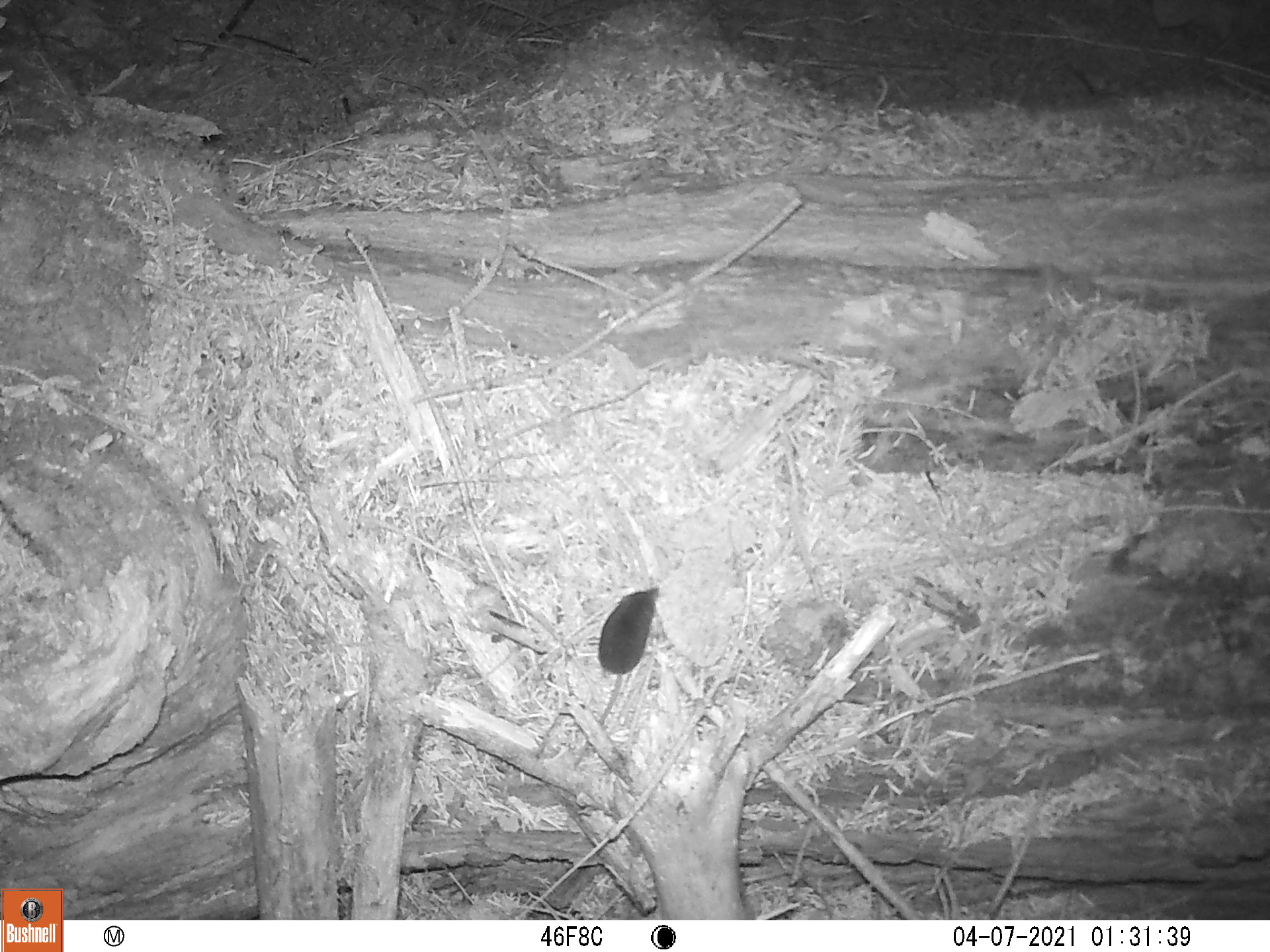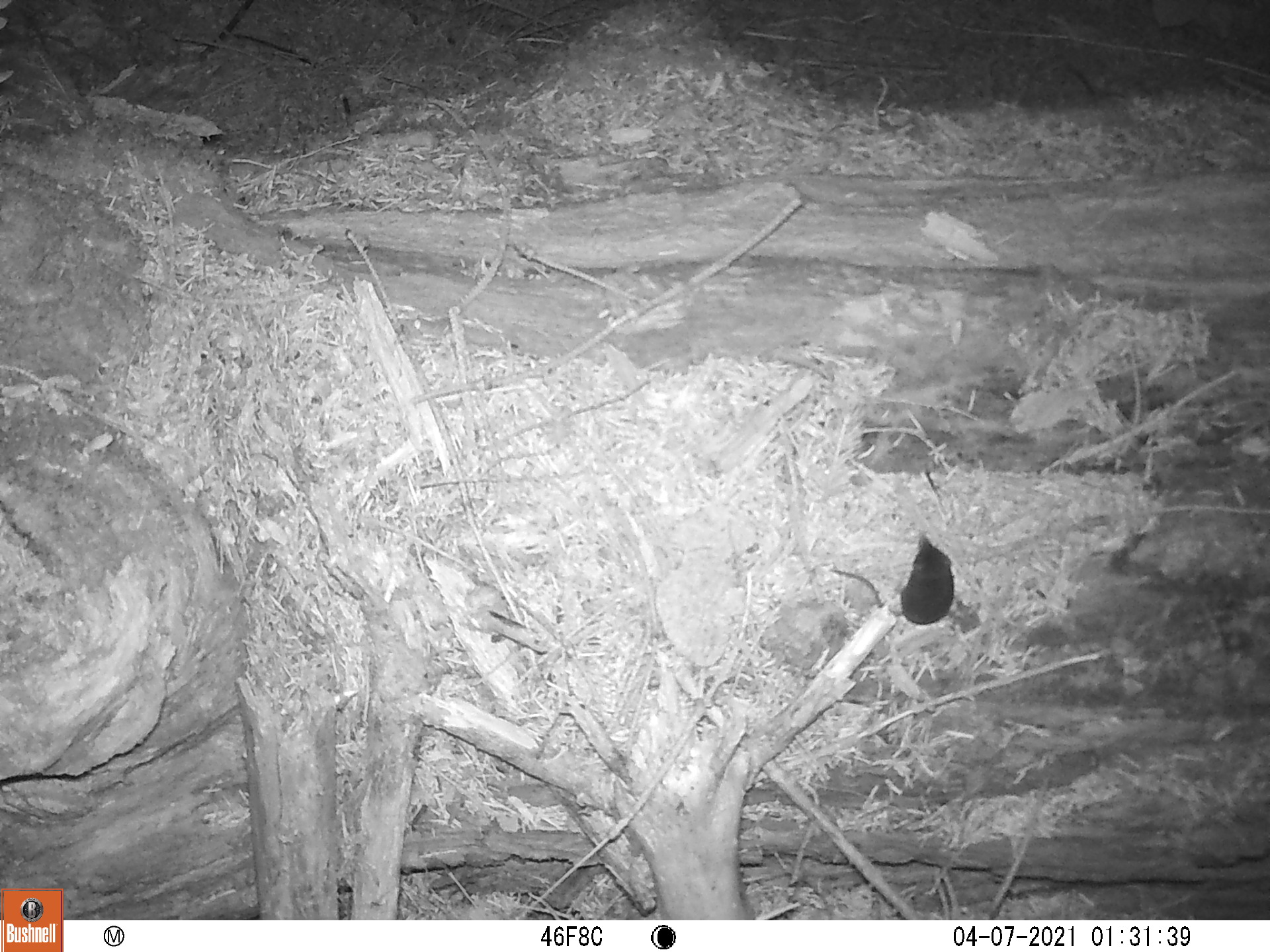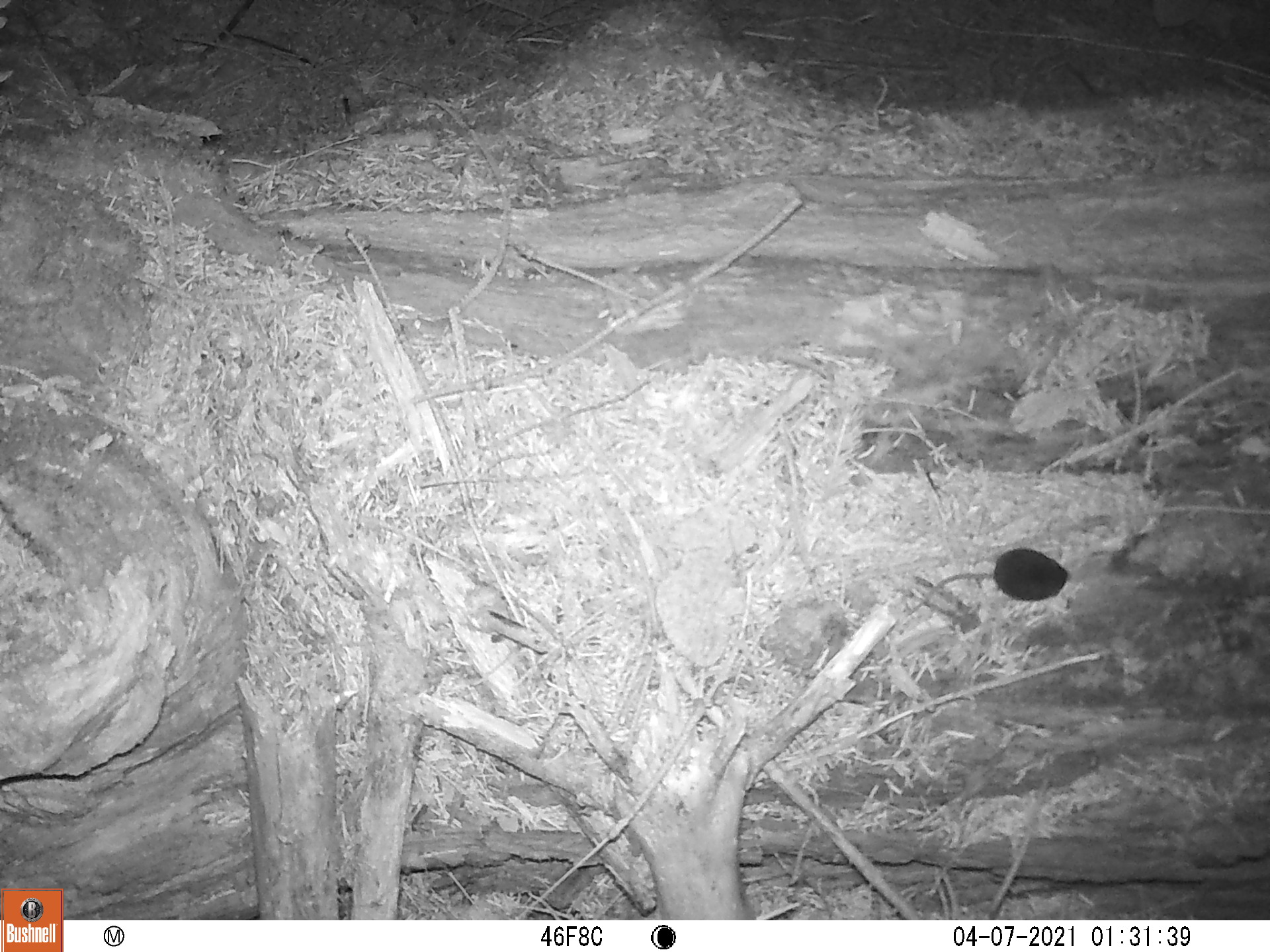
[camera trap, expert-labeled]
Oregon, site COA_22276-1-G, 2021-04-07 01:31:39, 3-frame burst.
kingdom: Animalia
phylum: Chordata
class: Mammalia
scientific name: Mammalia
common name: small mammal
Small mammal (Mammalia).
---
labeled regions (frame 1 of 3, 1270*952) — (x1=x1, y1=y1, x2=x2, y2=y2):
small mammal: (x1=513, y1=547, x2=695, y2=783)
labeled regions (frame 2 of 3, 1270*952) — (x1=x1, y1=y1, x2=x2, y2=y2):
small mammal: (x1=791, y1=517, x2=985, y2=648)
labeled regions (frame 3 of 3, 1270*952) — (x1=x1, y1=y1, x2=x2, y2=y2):
small mammal: (x1=873, y1=515, x2=1099, y2=655)